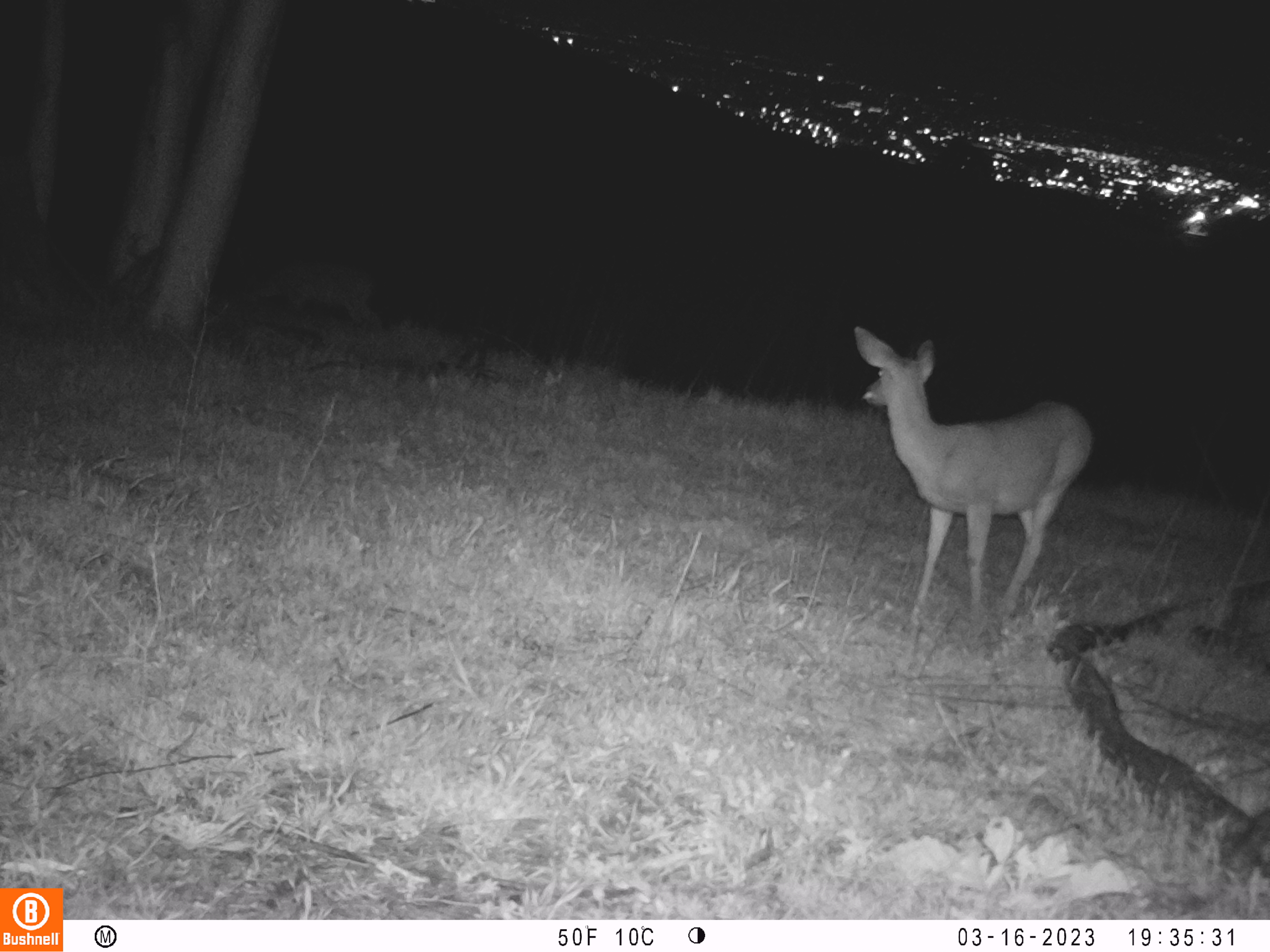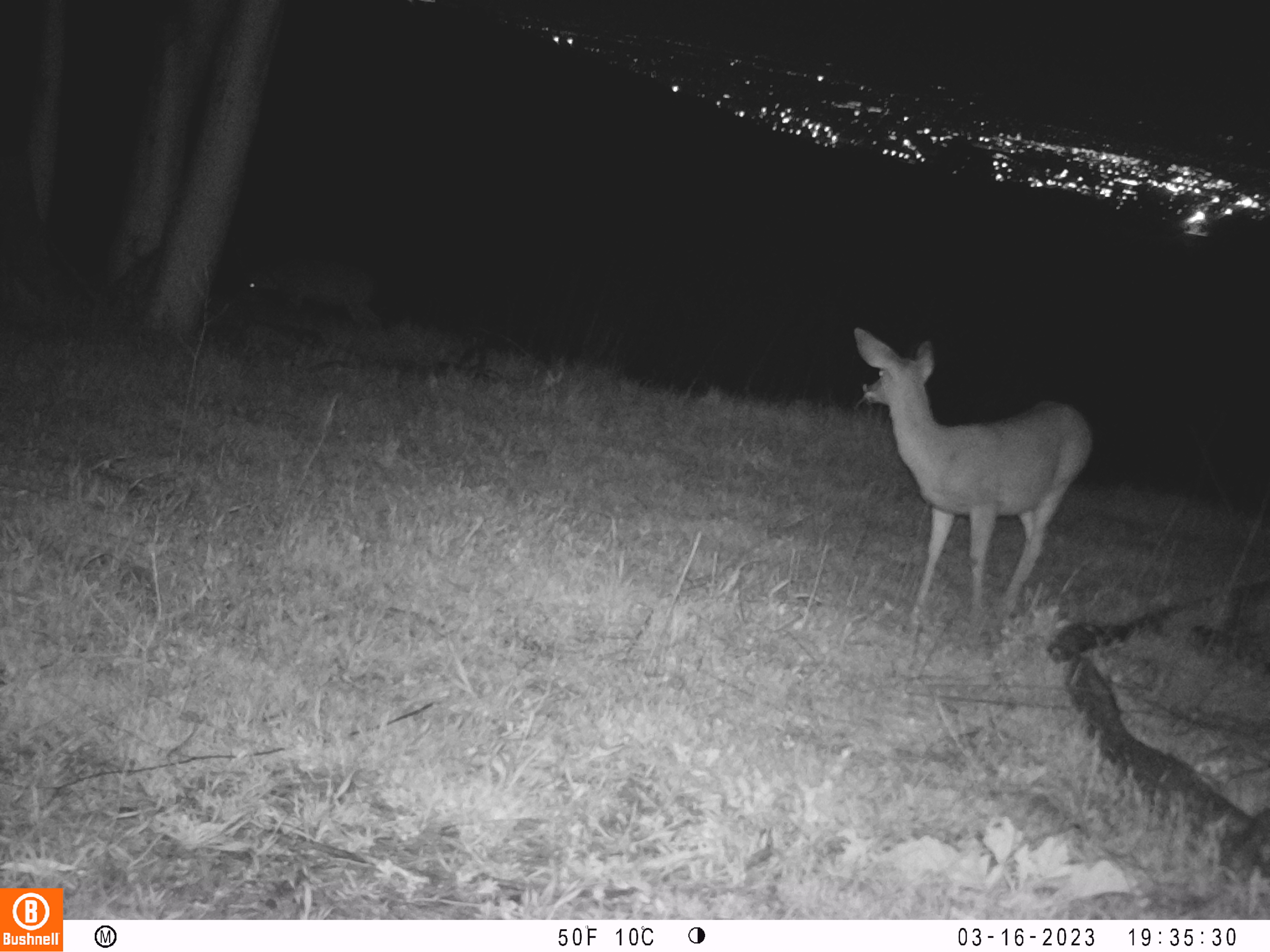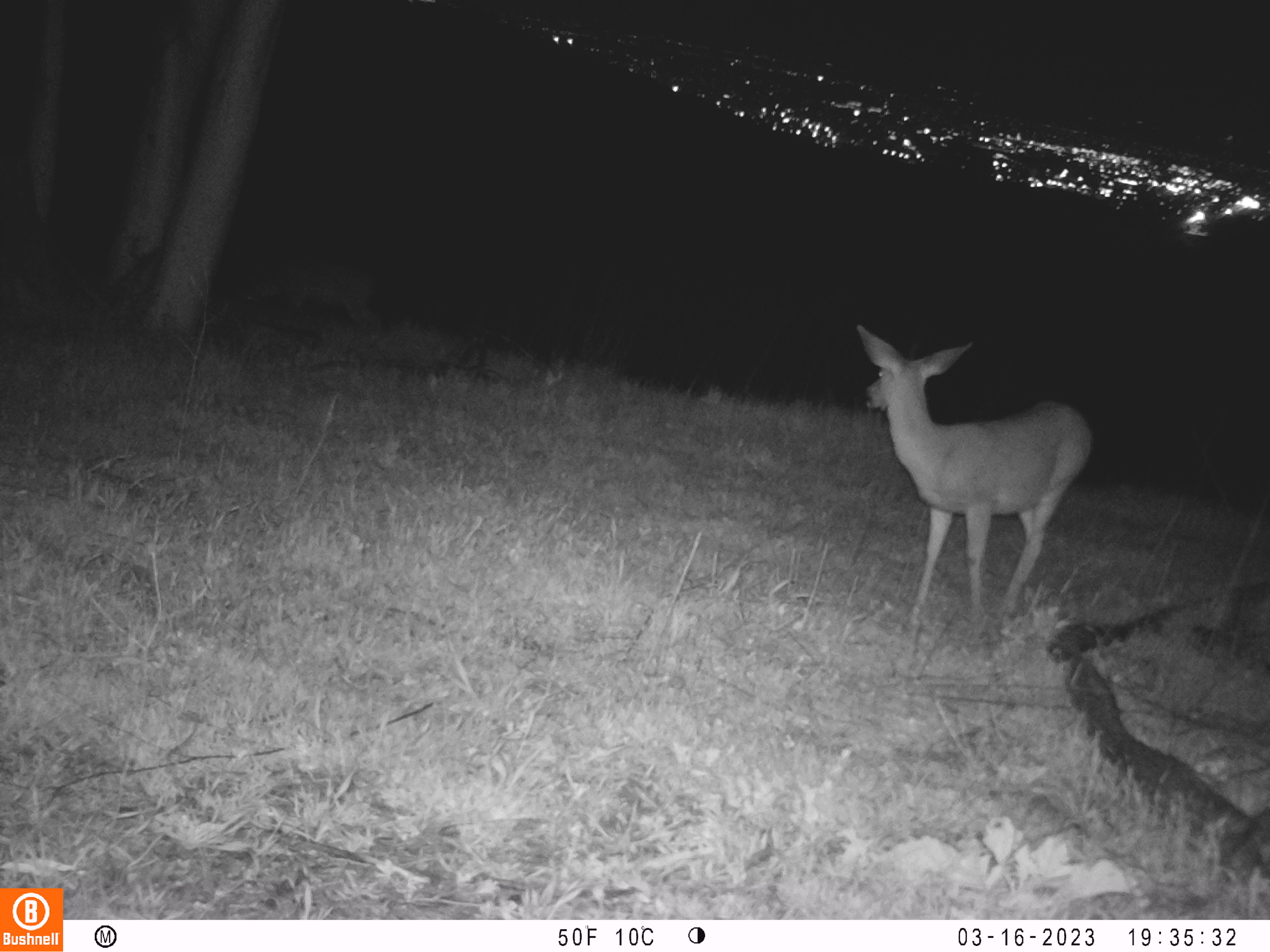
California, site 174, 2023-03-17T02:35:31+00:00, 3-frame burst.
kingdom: Animalia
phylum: Chordata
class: Mammalia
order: Artiodactyla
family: Cervidae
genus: Odocoileus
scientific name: Odocoileus hemionus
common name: mule deer